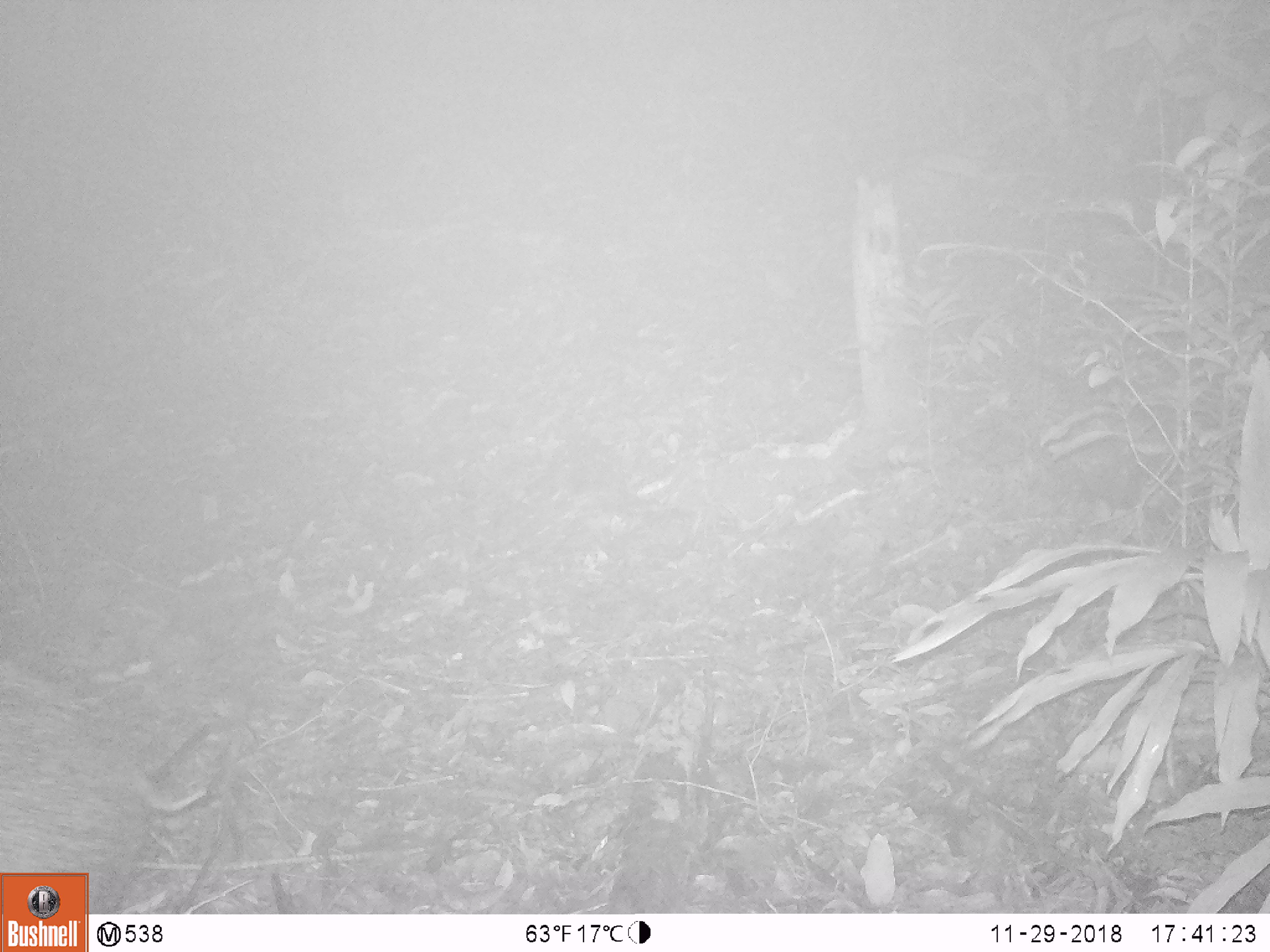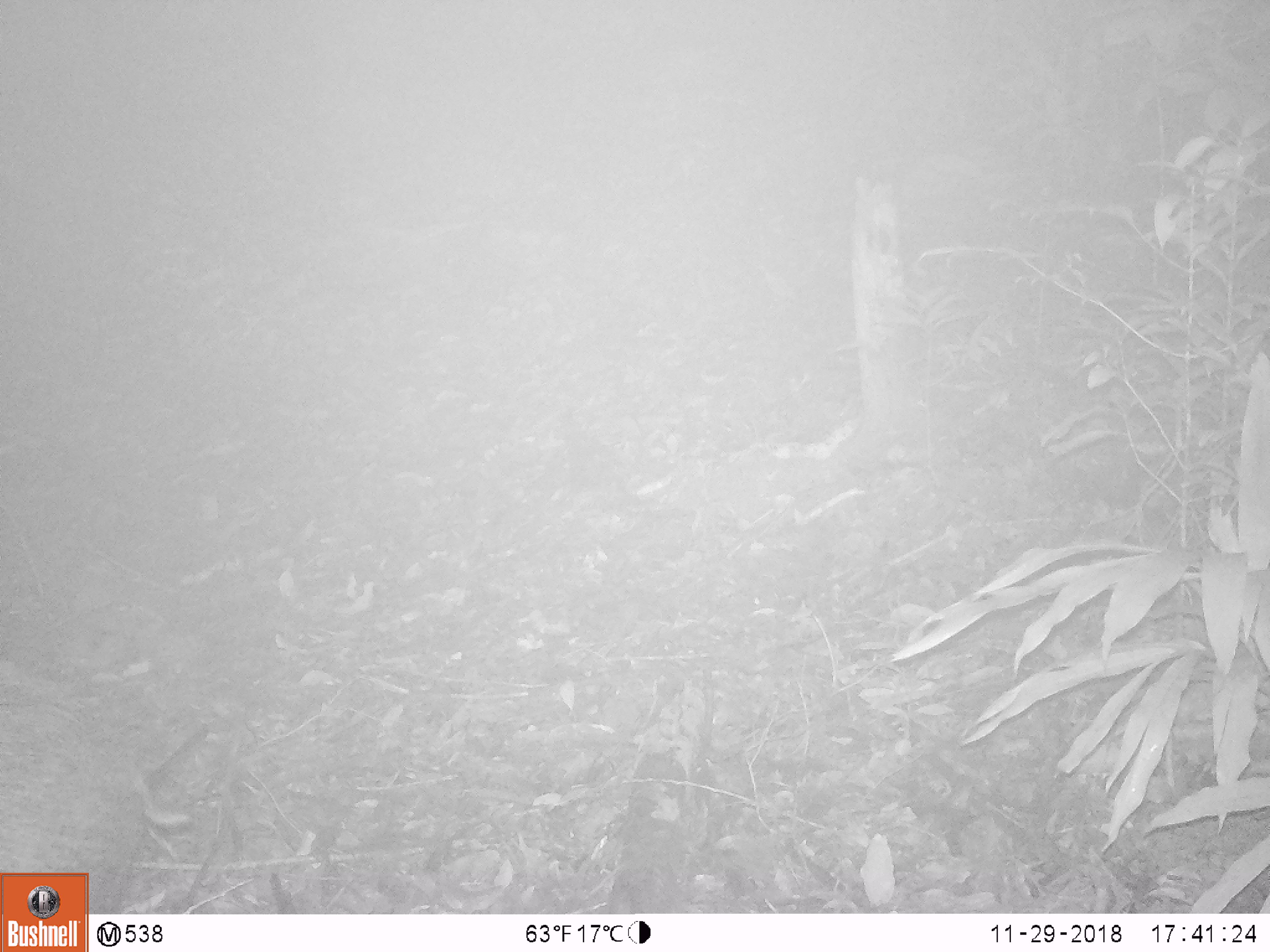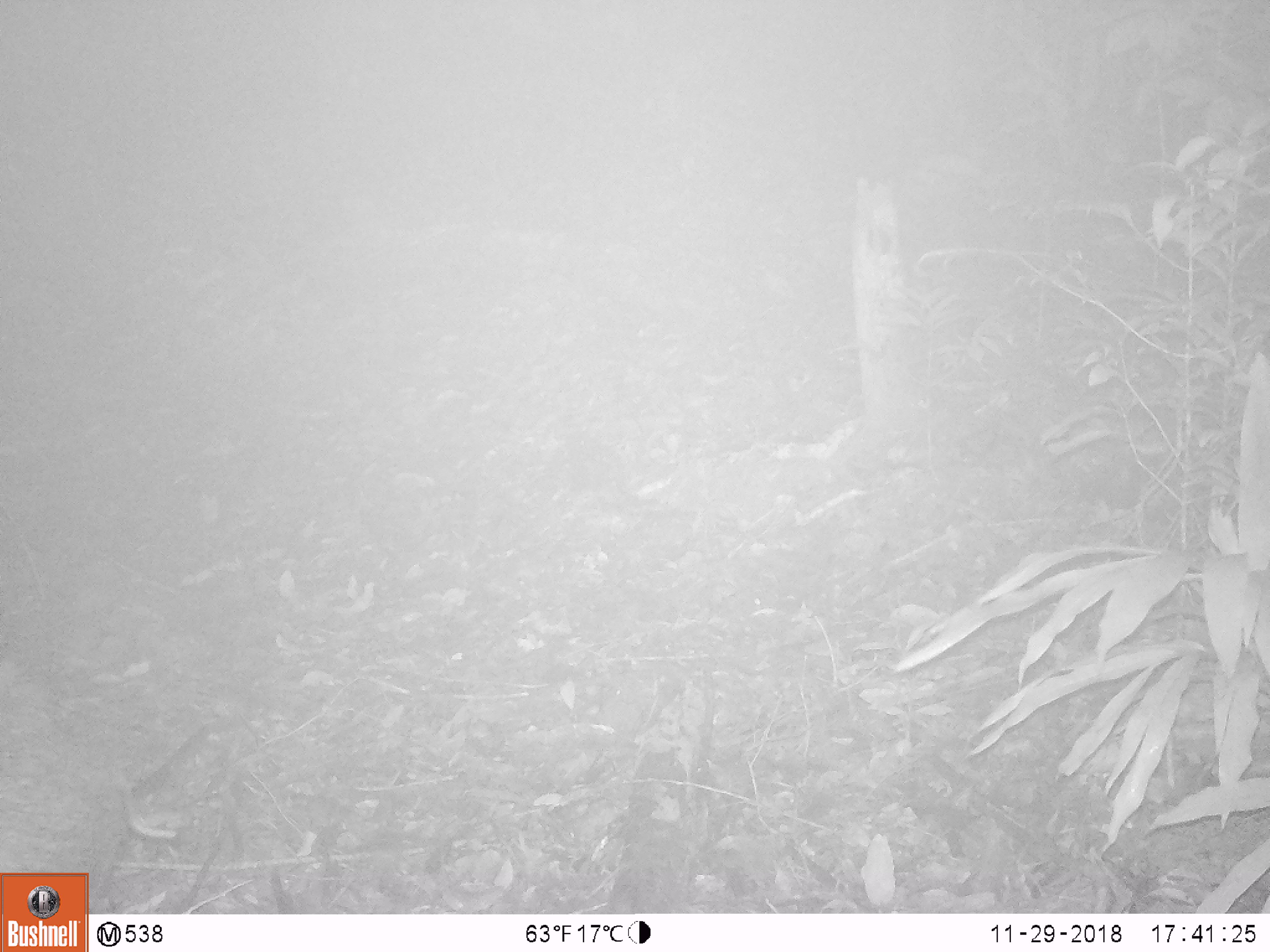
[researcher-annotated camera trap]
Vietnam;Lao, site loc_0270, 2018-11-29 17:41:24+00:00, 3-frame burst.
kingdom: Animalia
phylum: Chordata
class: Mammalia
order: Artiodactyla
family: Suidae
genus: Sus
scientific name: Sus scrofa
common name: eurasian wild pig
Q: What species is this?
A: Eurasian wild pig (Sus scrofa).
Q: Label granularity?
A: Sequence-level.